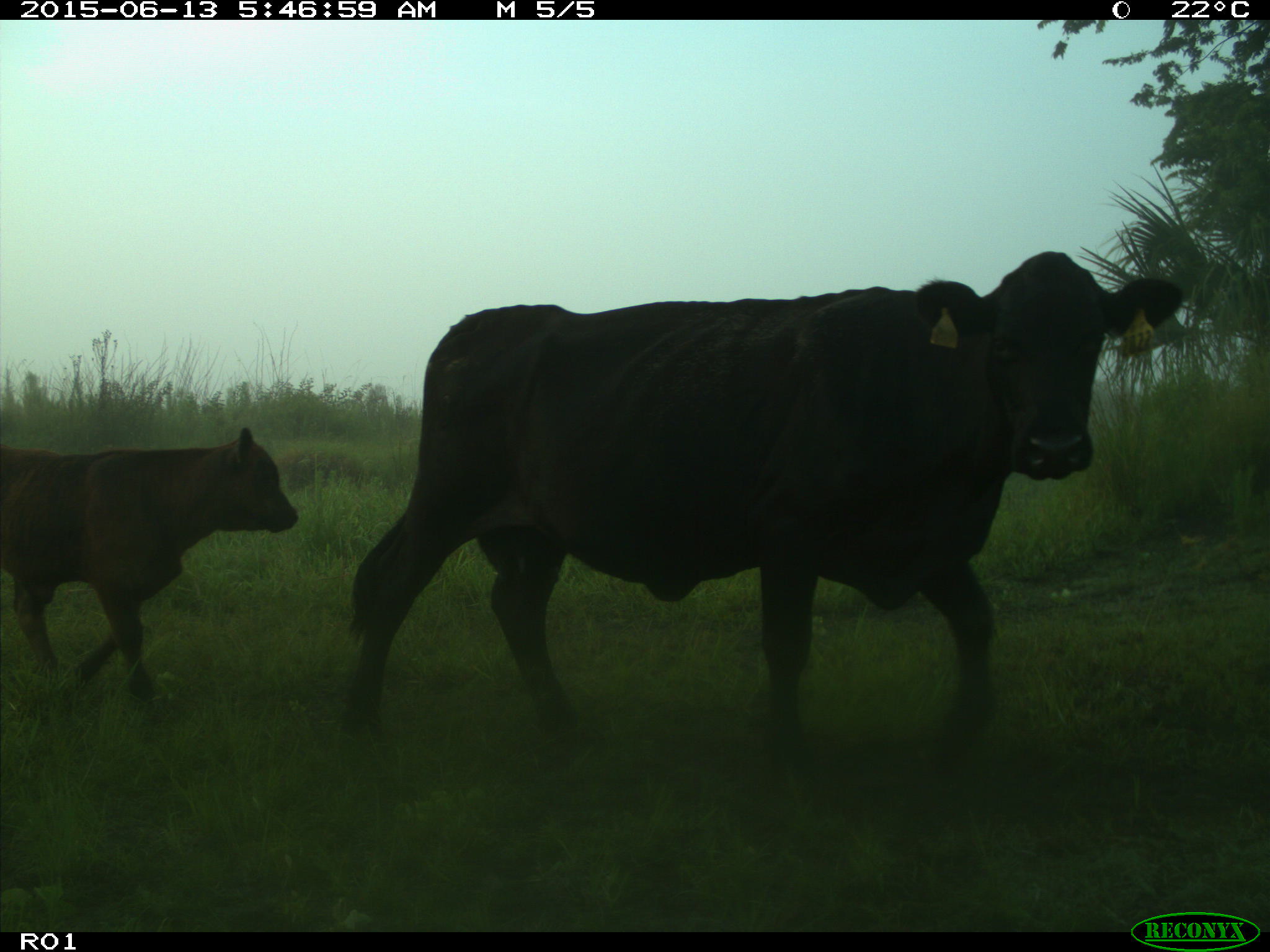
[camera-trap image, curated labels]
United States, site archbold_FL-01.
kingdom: Animalia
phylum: Chordata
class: Mammalia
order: Artiodactyla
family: Bovidae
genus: Bos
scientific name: Bos taurus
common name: domestic cow